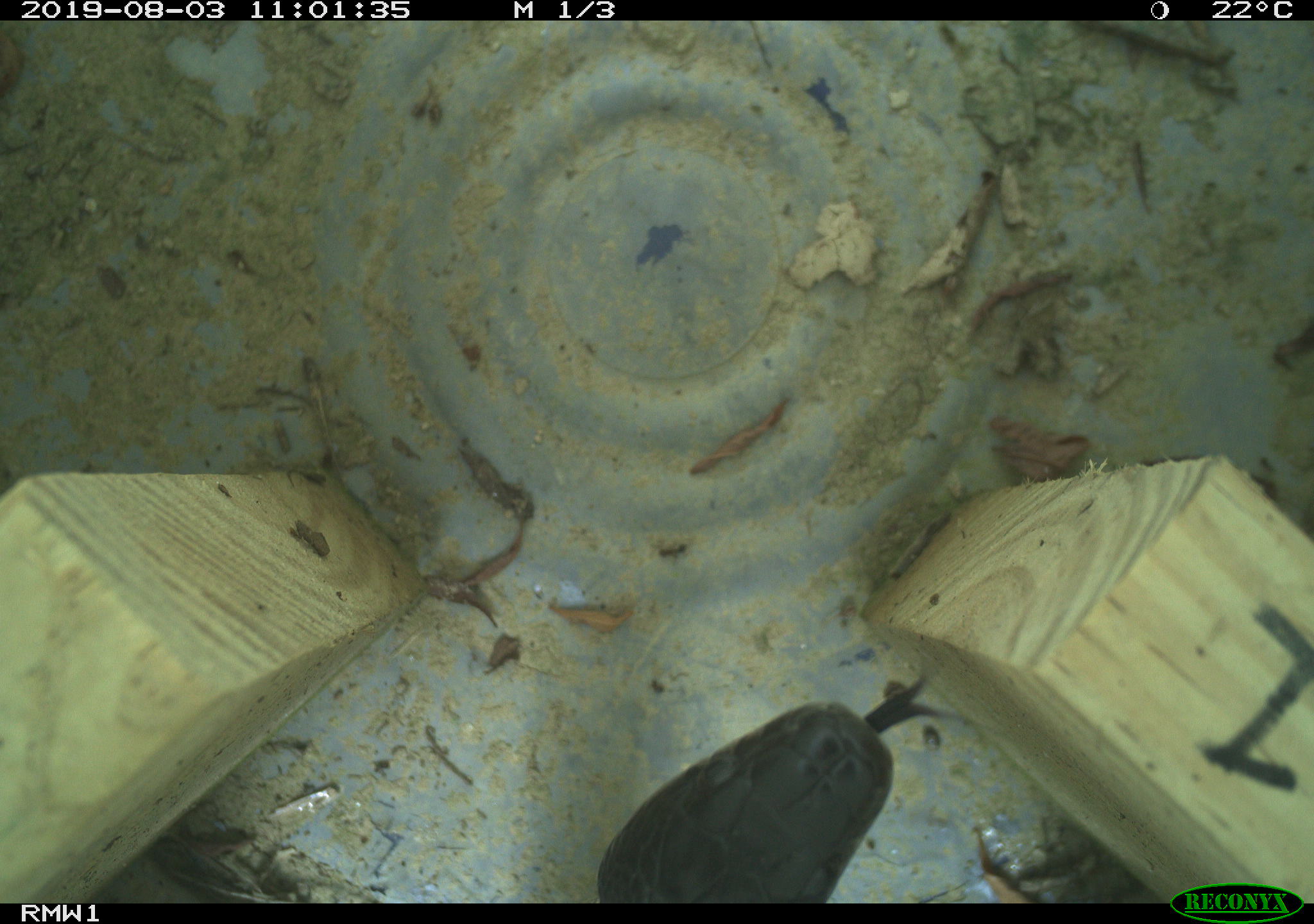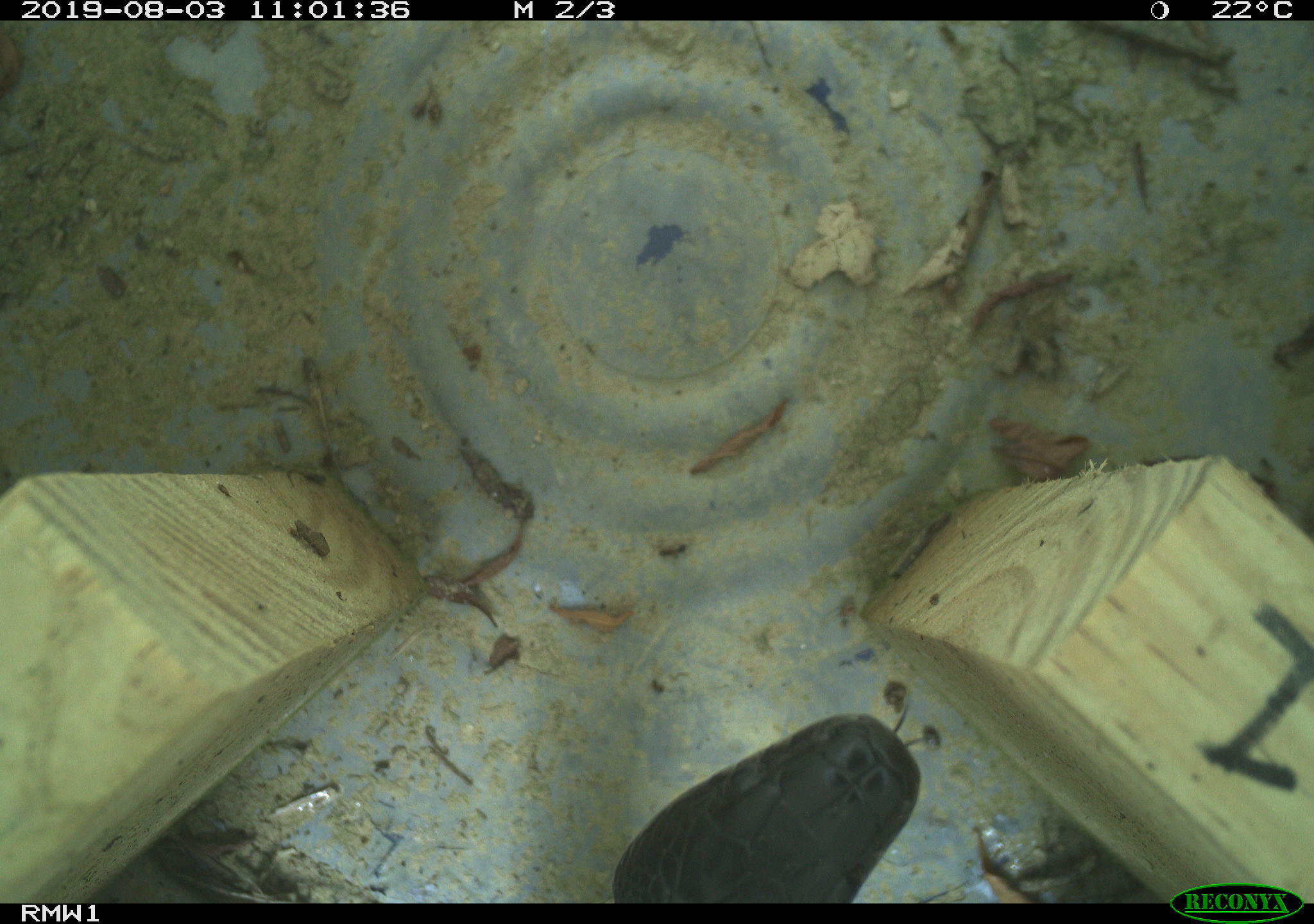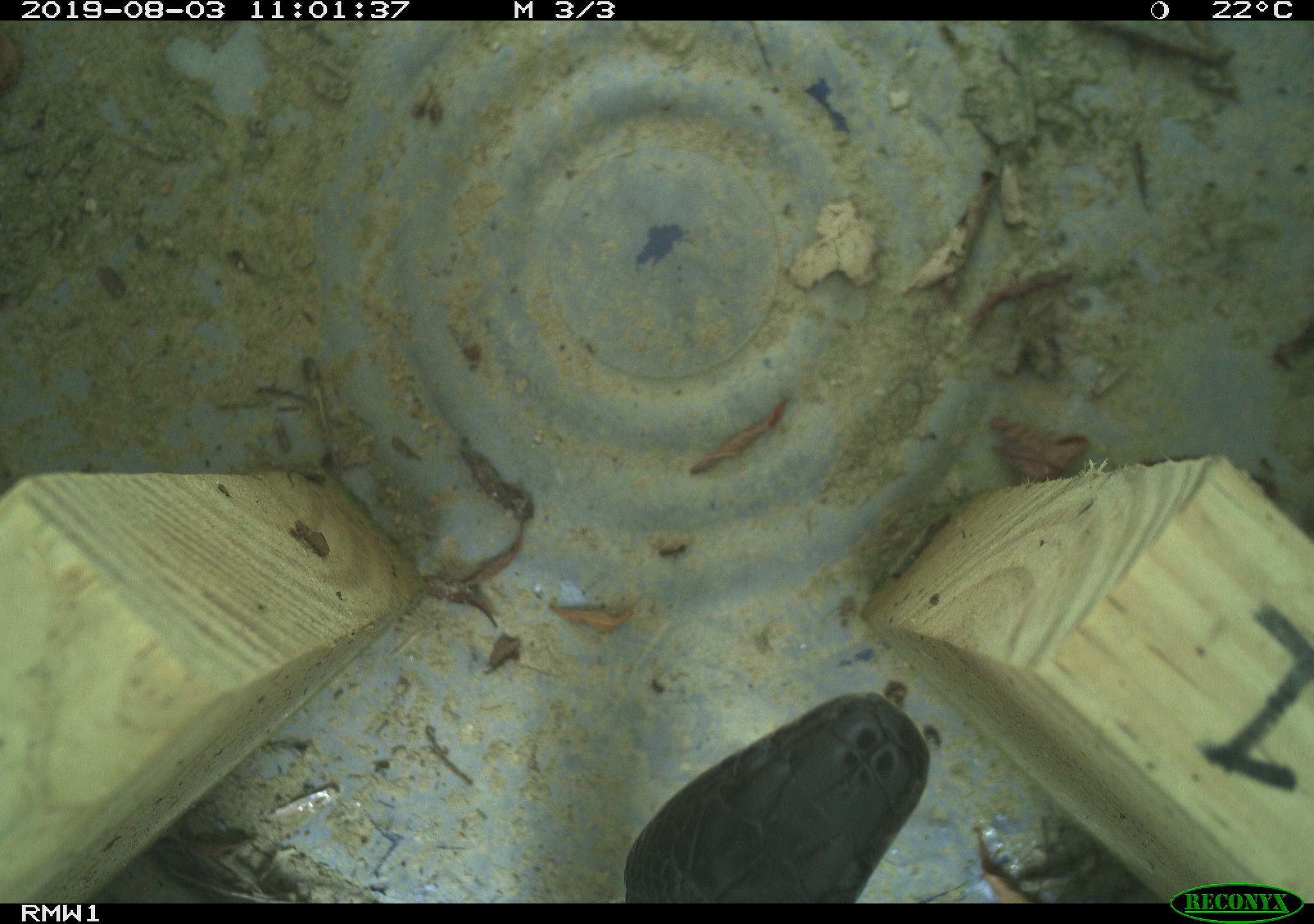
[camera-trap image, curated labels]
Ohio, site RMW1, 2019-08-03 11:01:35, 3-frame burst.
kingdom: Animalia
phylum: Chordata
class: Reptilia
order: Squamata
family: Colubridae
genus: Pantherophis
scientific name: Pantherophis spiloides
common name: gray ratsnake